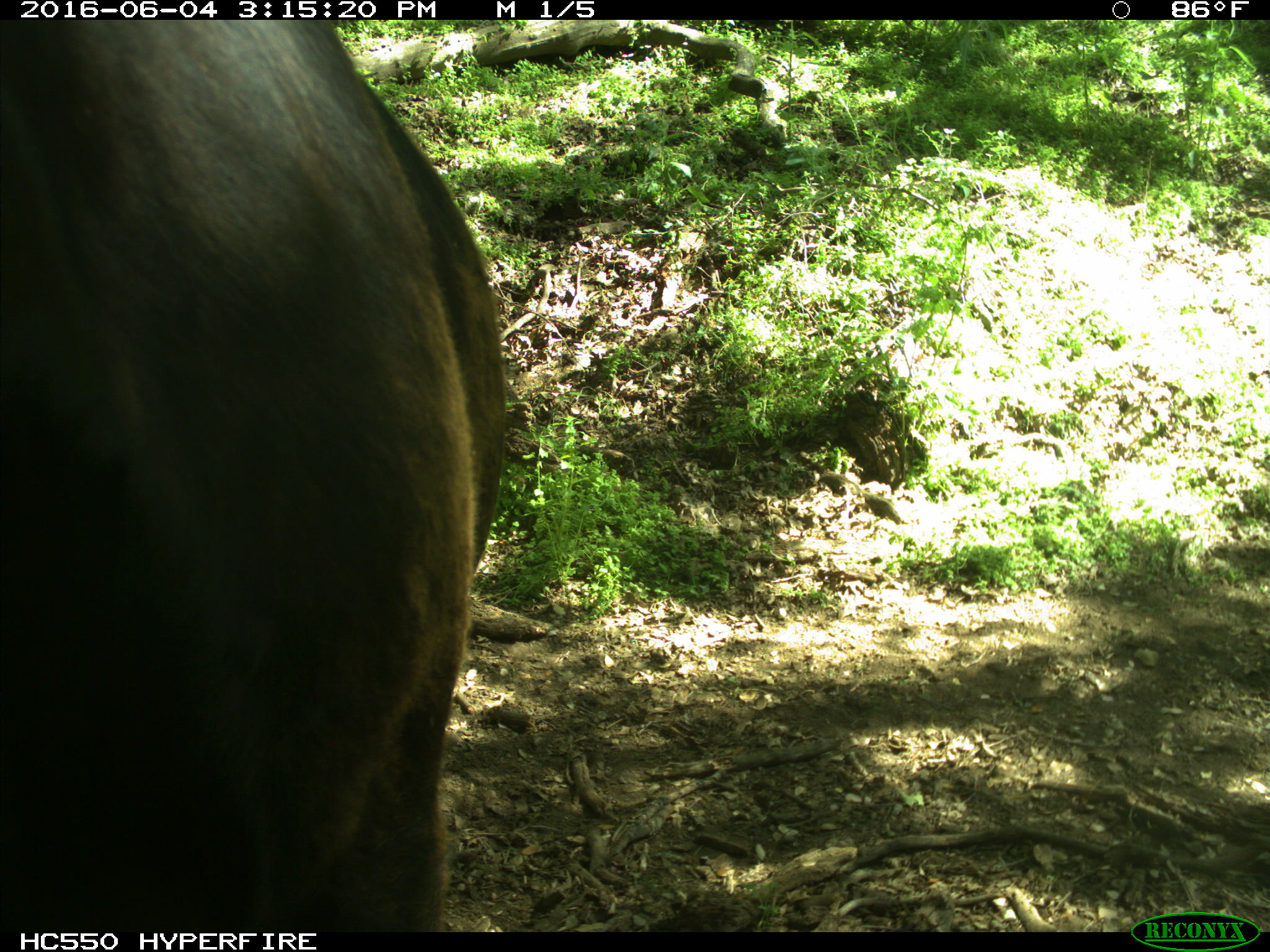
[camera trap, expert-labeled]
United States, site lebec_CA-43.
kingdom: Animalia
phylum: Chordata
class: Mammalia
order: Artiodactyla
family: Bovidae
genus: Bos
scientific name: Bos taurus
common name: domestic cow